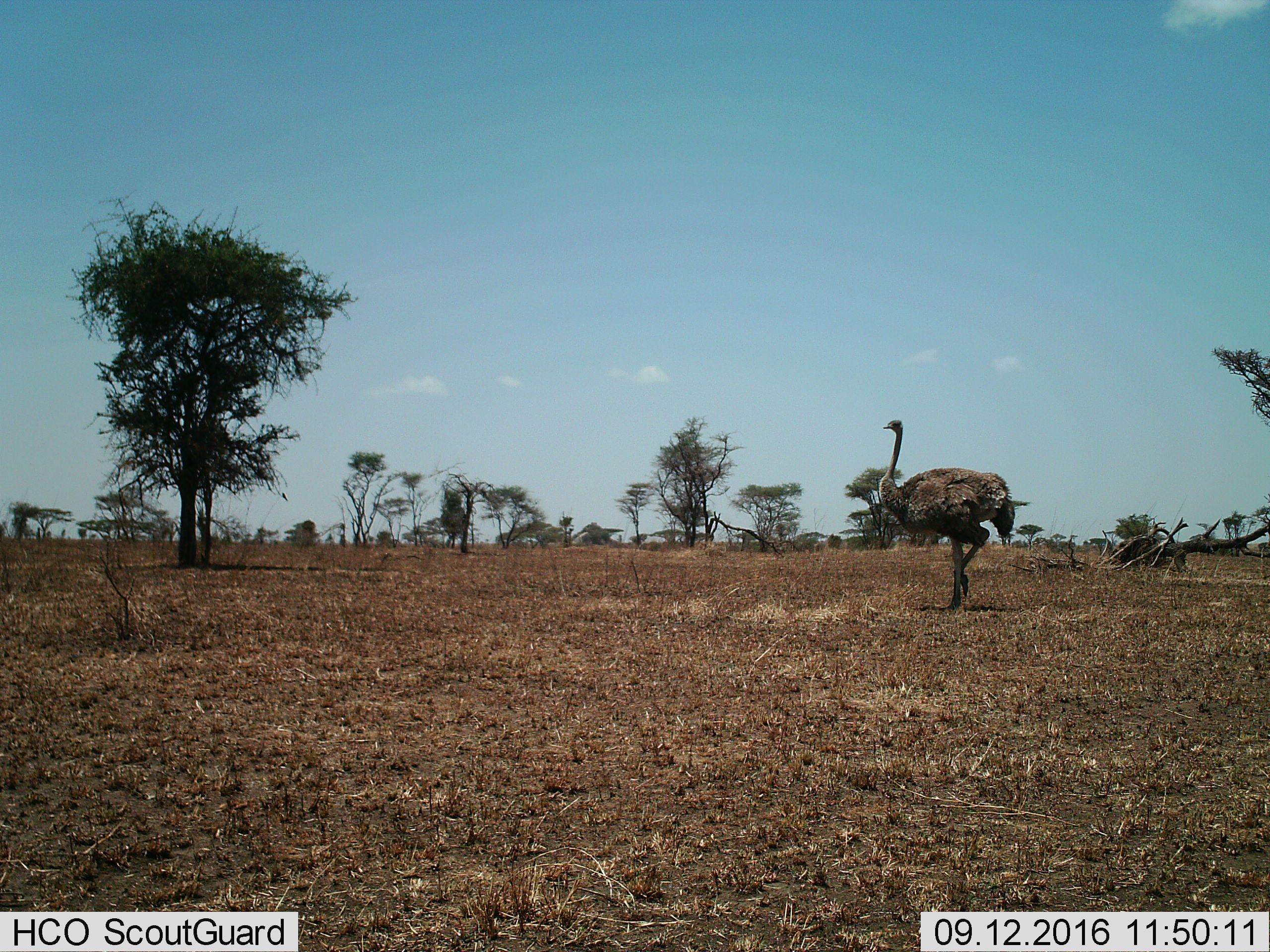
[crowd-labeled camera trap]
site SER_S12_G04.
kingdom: Animalia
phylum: Chordata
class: Aves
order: Struthioniformes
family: Struthionidae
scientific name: Struthionidae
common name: ostrich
Ostrich (Struthionidae), count 1. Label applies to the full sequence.